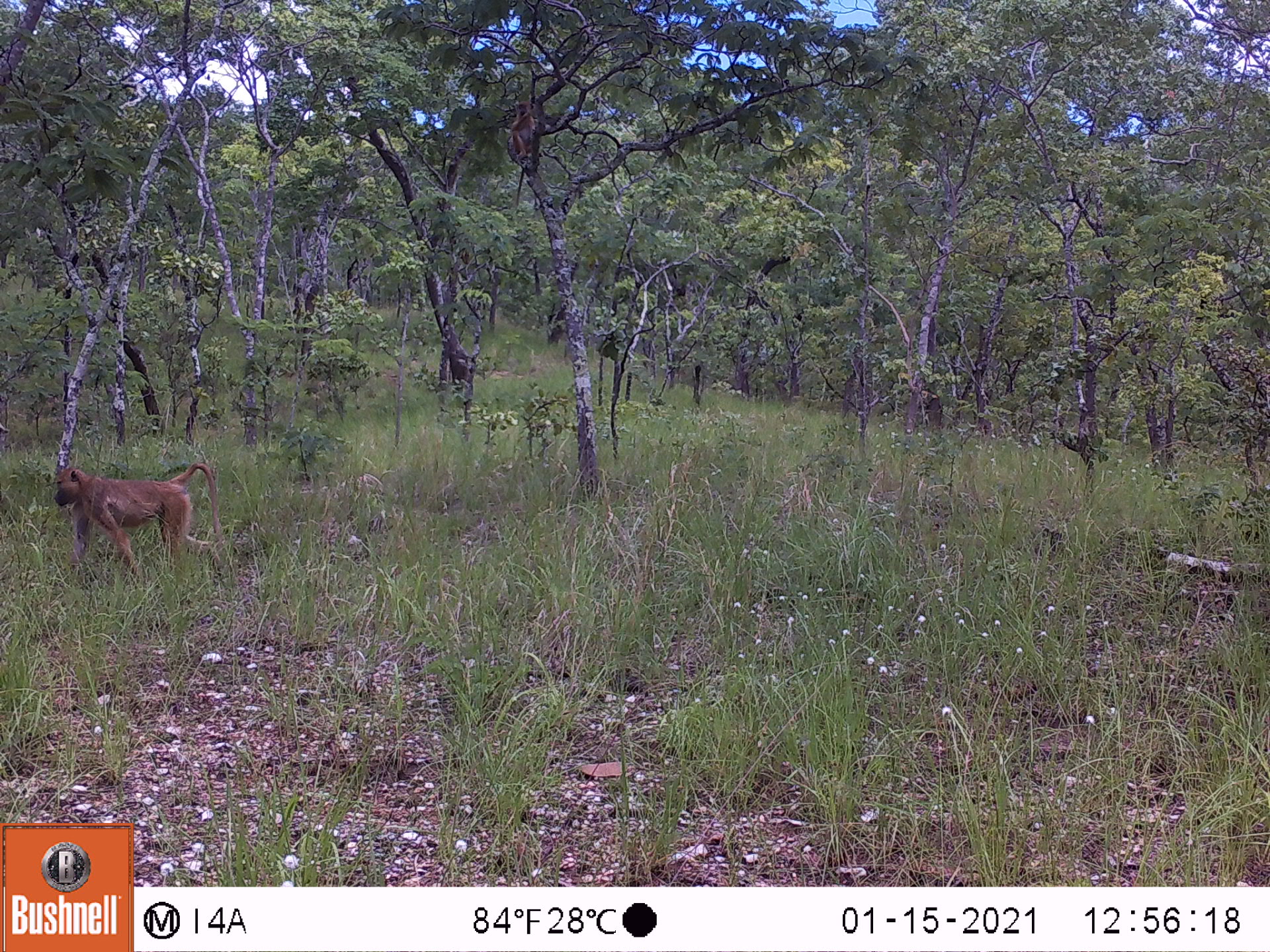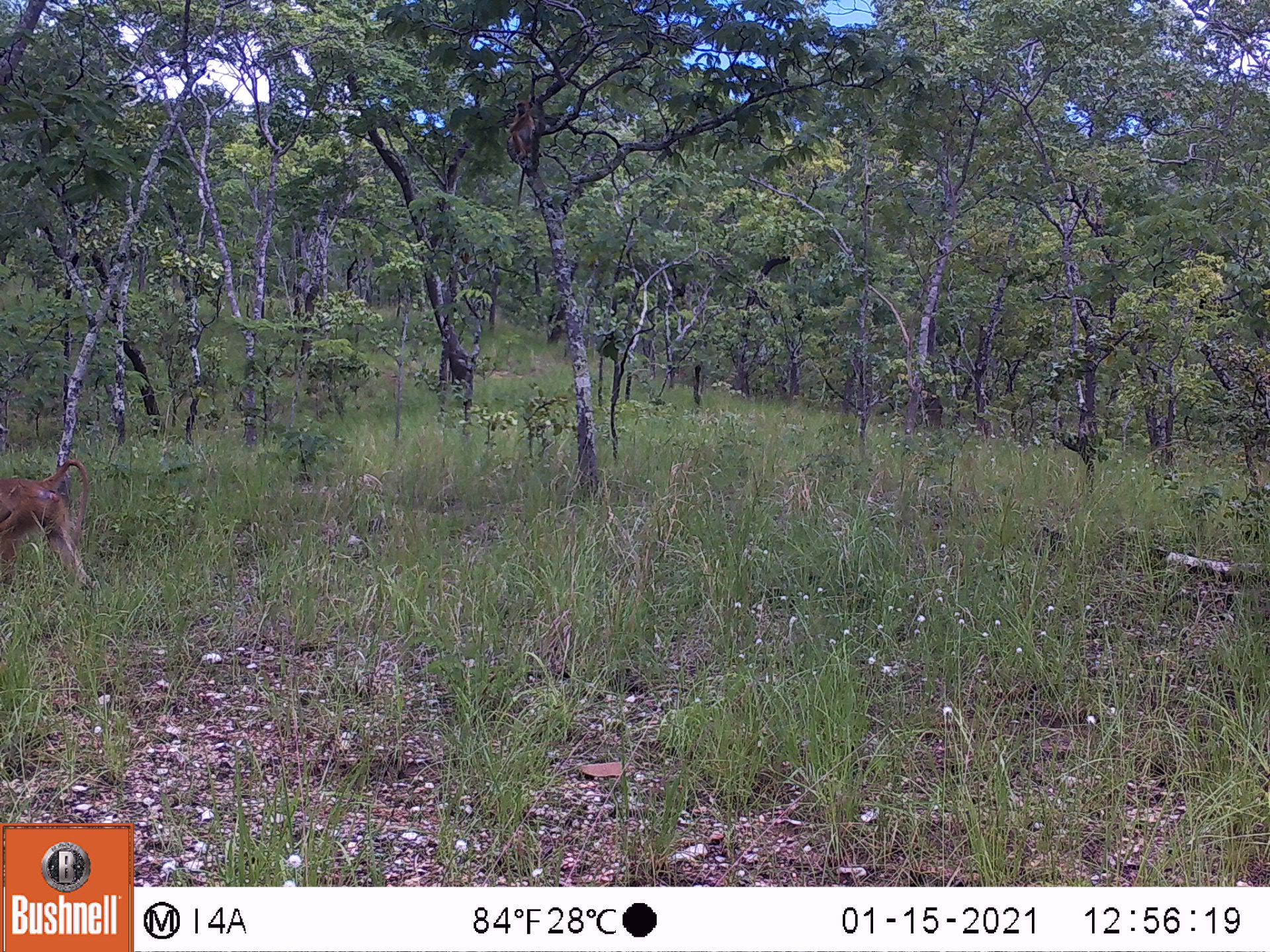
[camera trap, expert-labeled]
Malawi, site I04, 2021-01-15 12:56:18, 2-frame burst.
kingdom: Animalia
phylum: Chordata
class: Mammalia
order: Primates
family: Cercopithecidae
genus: Papio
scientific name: Papio cynocephalus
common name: yellow baboon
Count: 1.